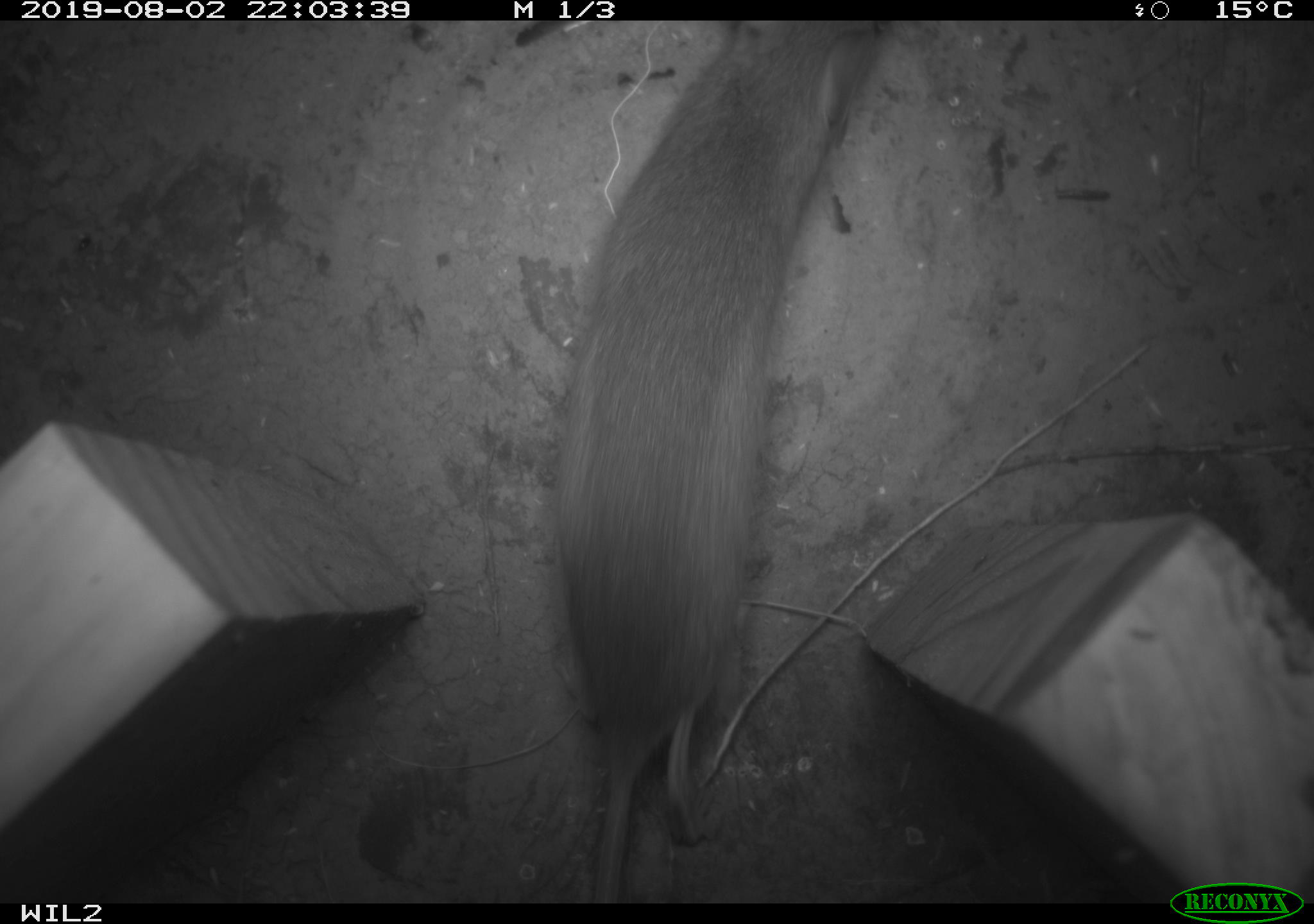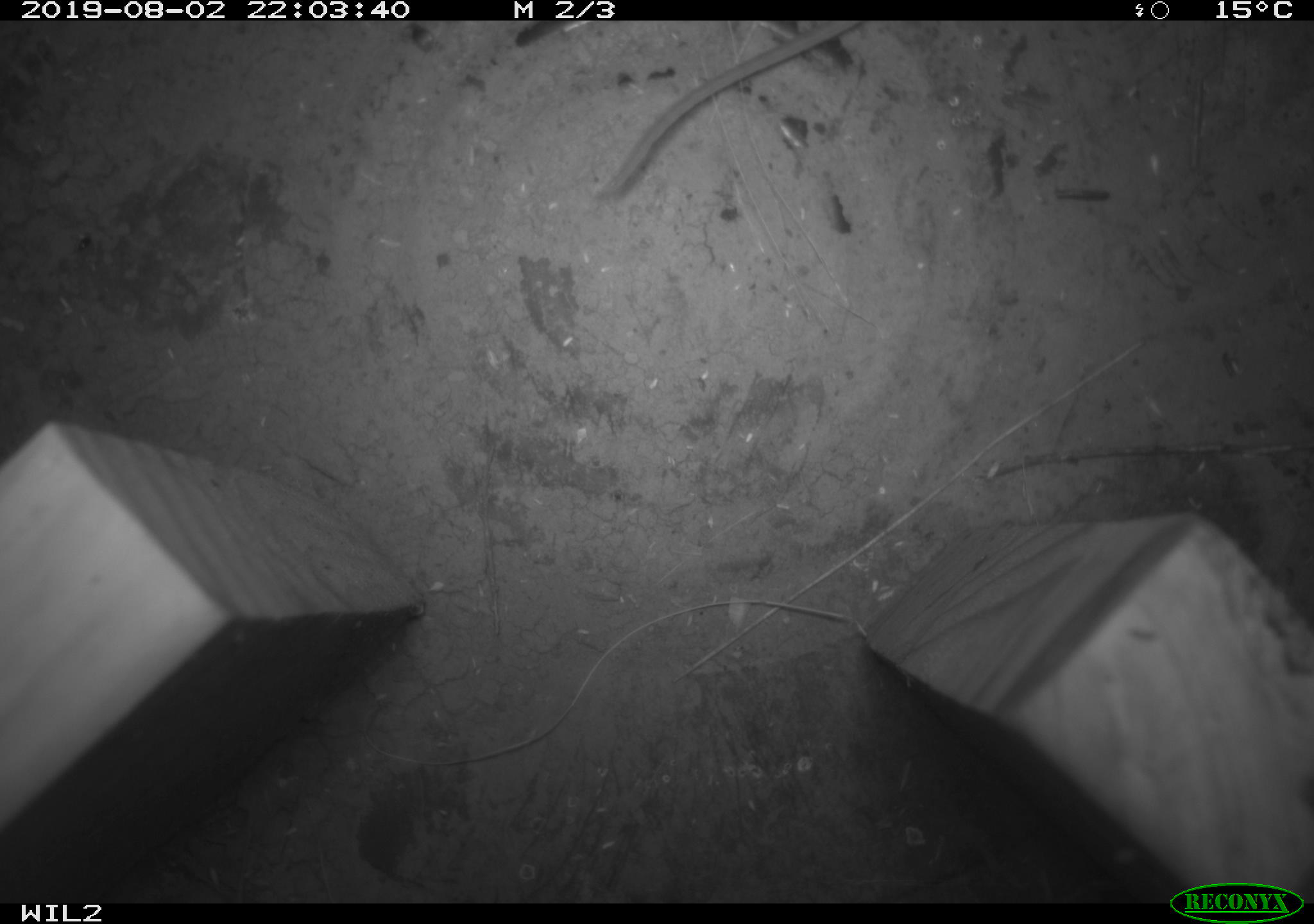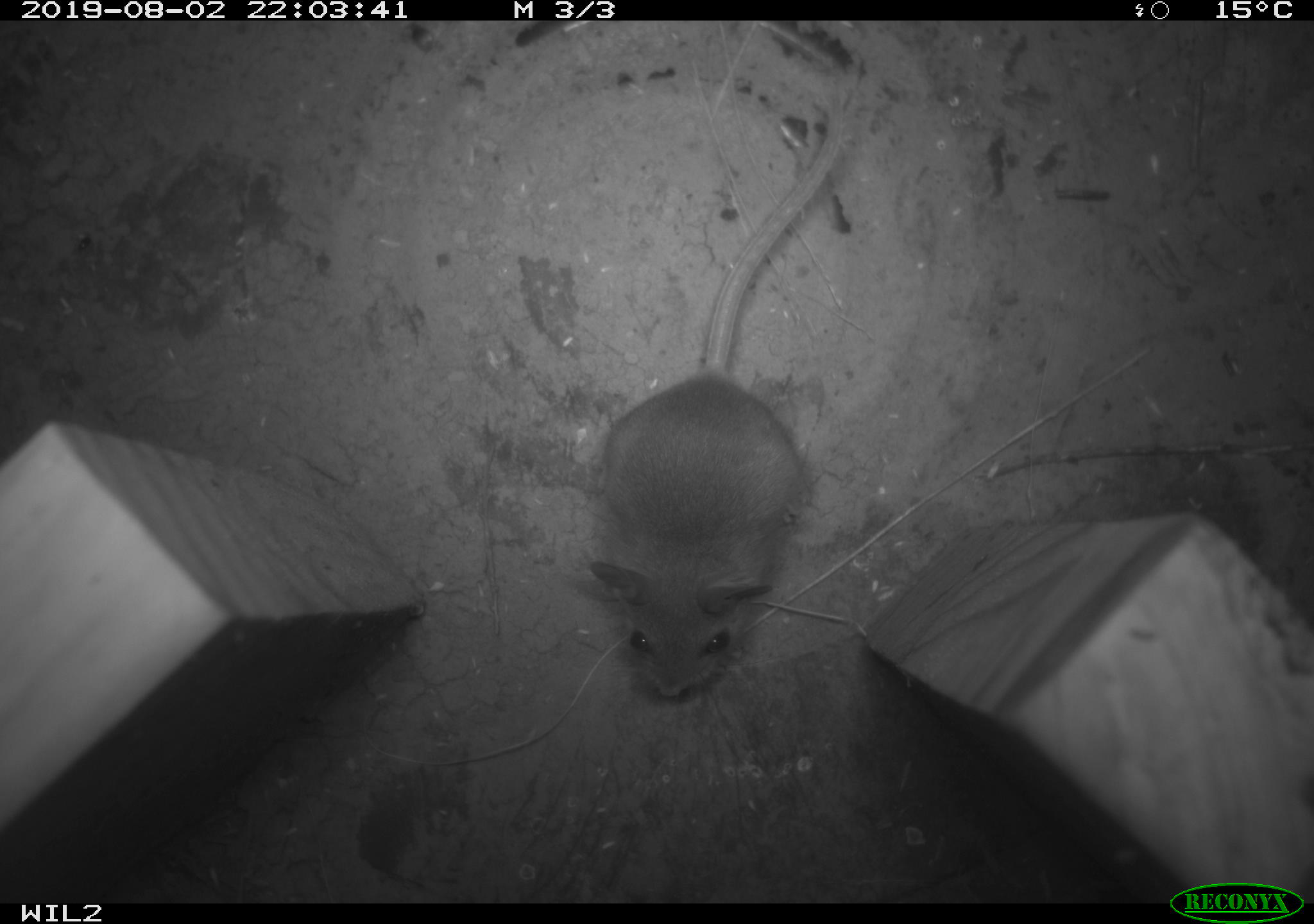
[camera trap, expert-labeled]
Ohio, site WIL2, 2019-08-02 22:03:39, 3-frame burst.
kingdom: Animalia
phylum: Chordata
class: Mammalia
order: Rodentia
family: Cricetidae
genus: Peromyscus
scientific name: Peromyscus leucopus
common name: white-footed mouse